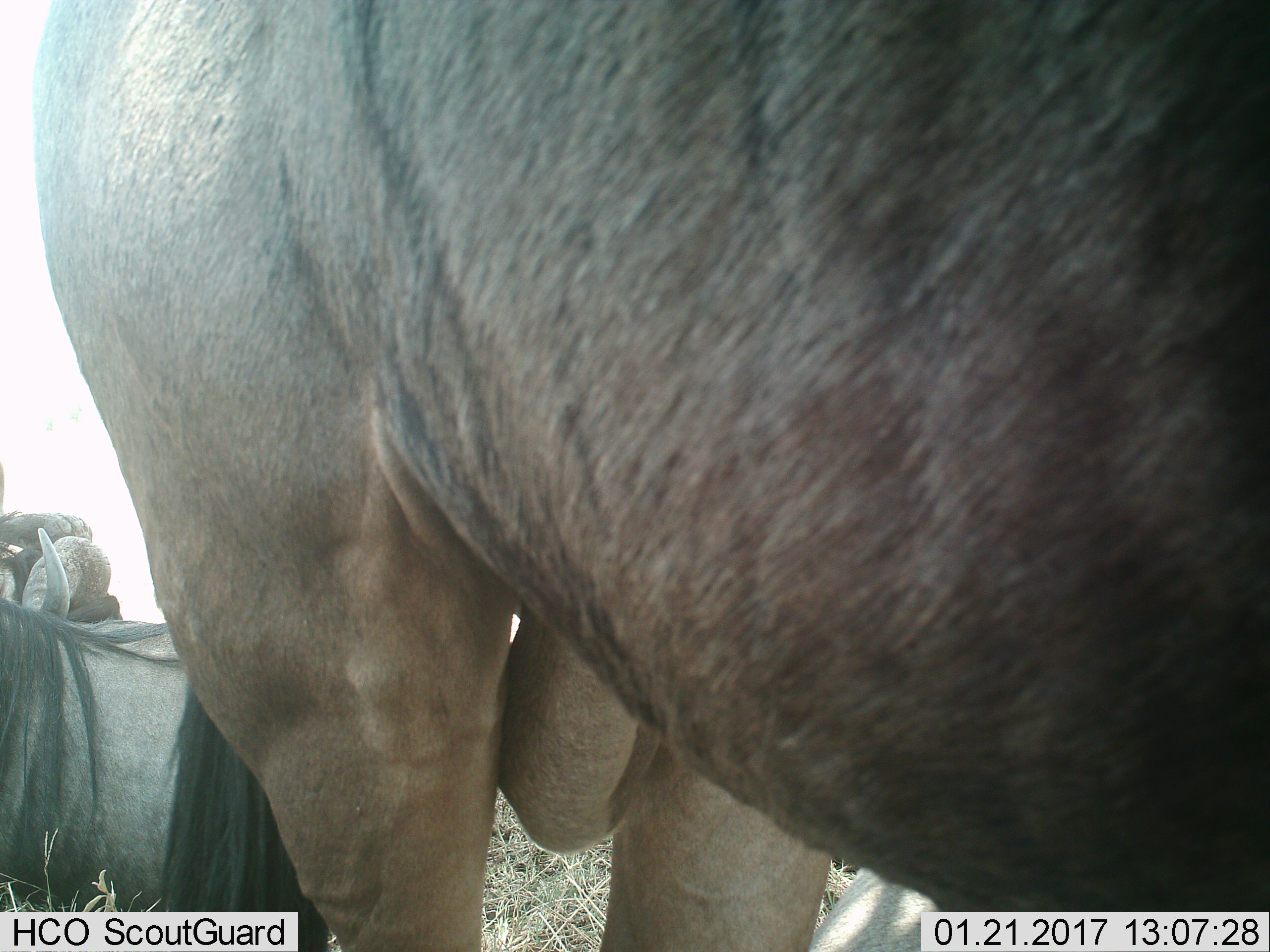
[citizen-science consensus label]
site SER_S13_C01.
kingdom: Animalia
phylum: Chordata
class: Mammalia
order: Artiodactyla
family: Bovidae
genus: Connochaetes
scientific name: Connochaetes taurinus taurinus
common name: blue wildebeest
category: wildebeestblue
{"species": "wildebeestblue (blue wildebeest) (Connochaetes taurinus taurinus)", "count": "4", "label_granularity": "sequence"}